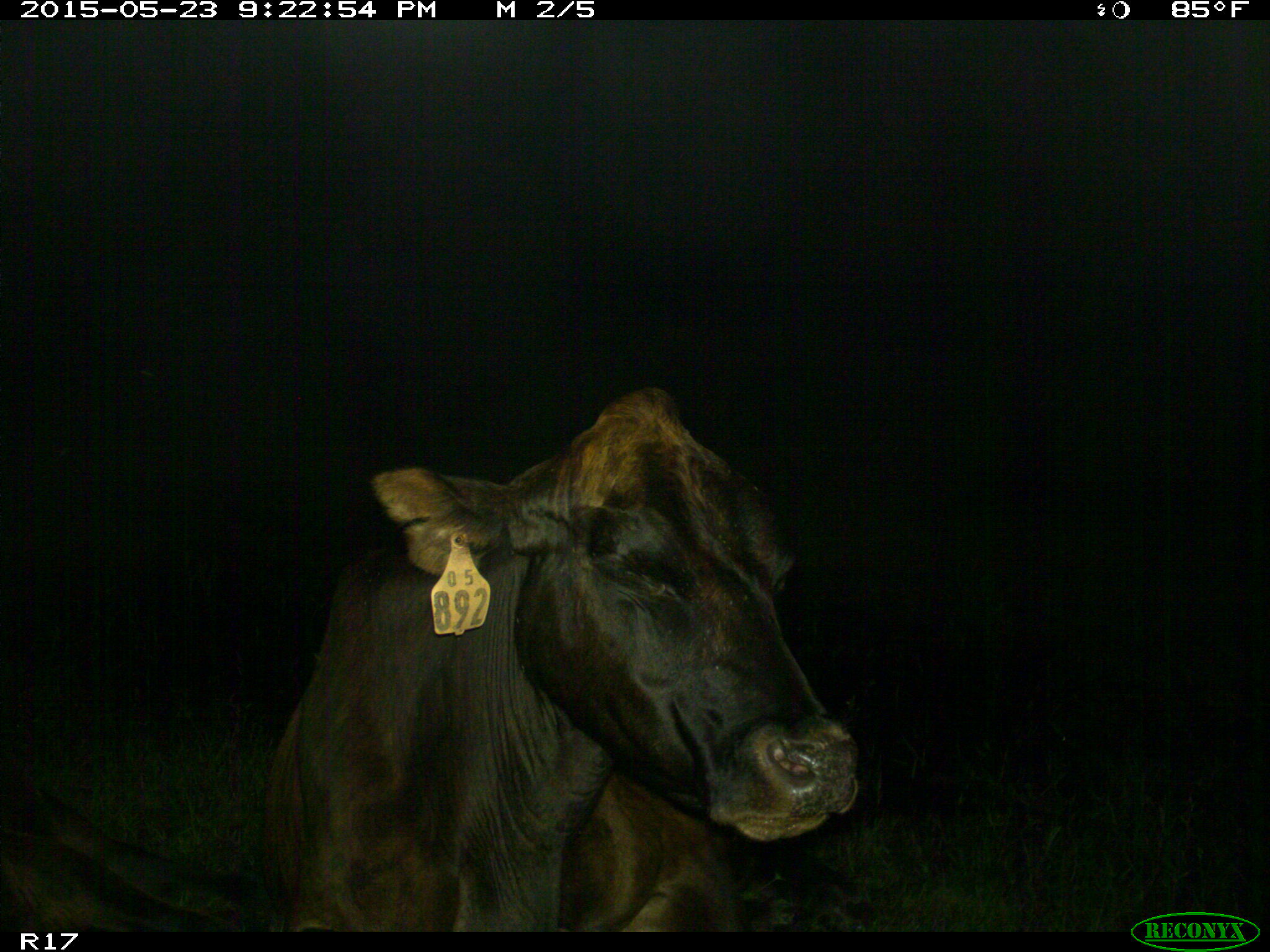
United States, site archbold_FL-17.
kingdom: Animalia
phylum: Chordata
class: Mammalia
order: Artiodactyla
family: Bovidae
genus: Bos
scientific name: Bos taurus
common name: domestic cow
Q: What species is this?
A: Bos taurus (domestic cow).